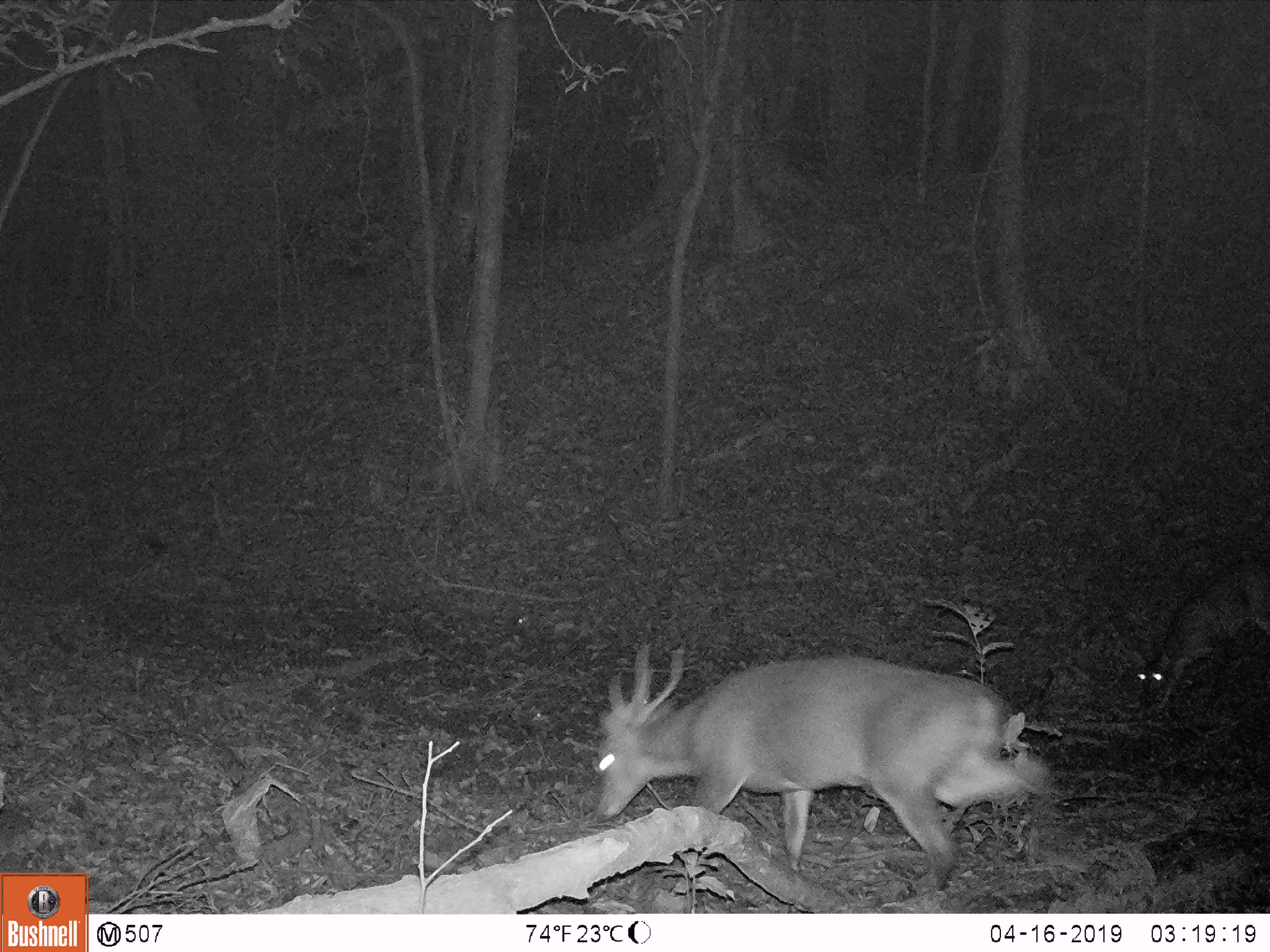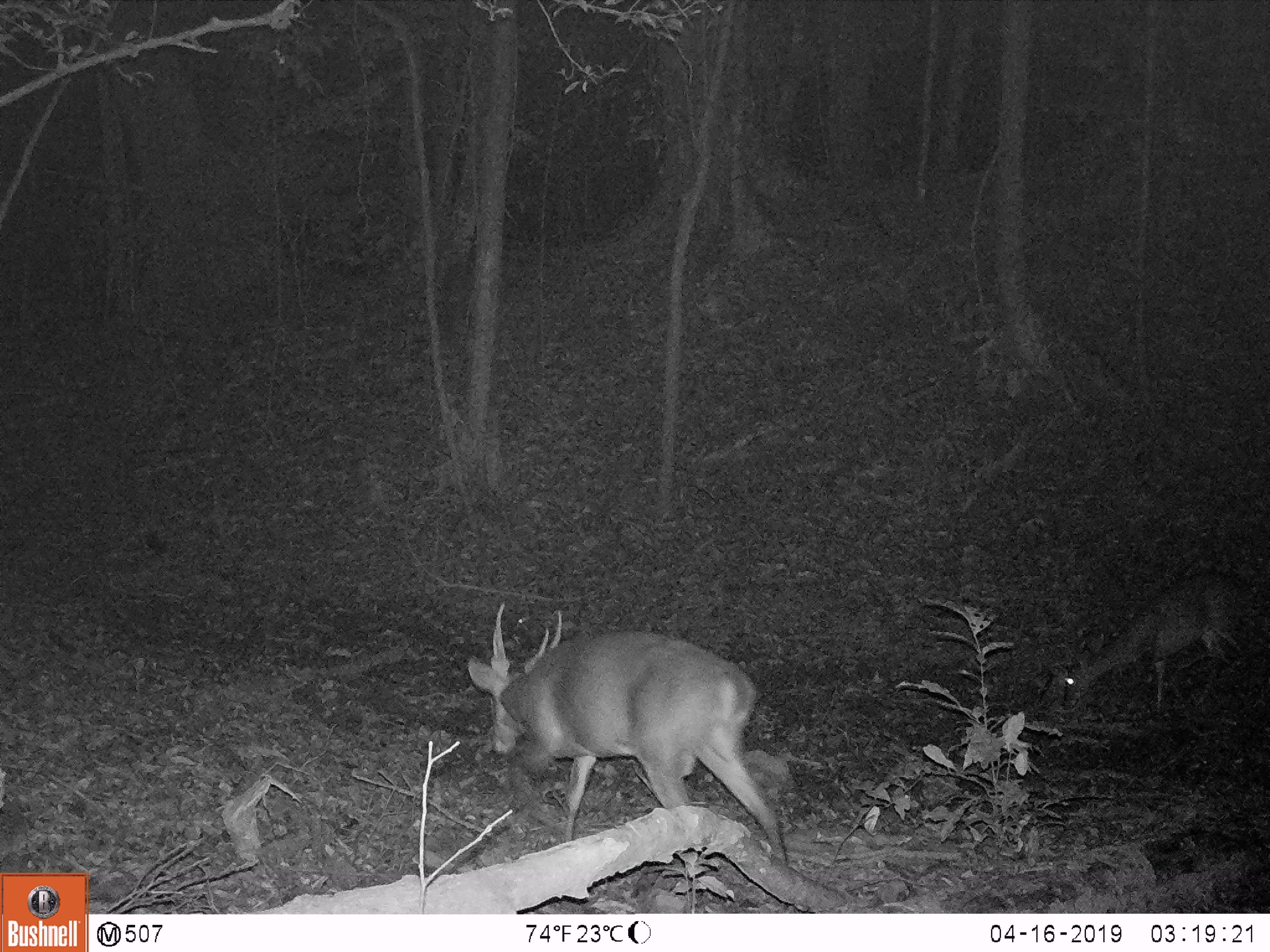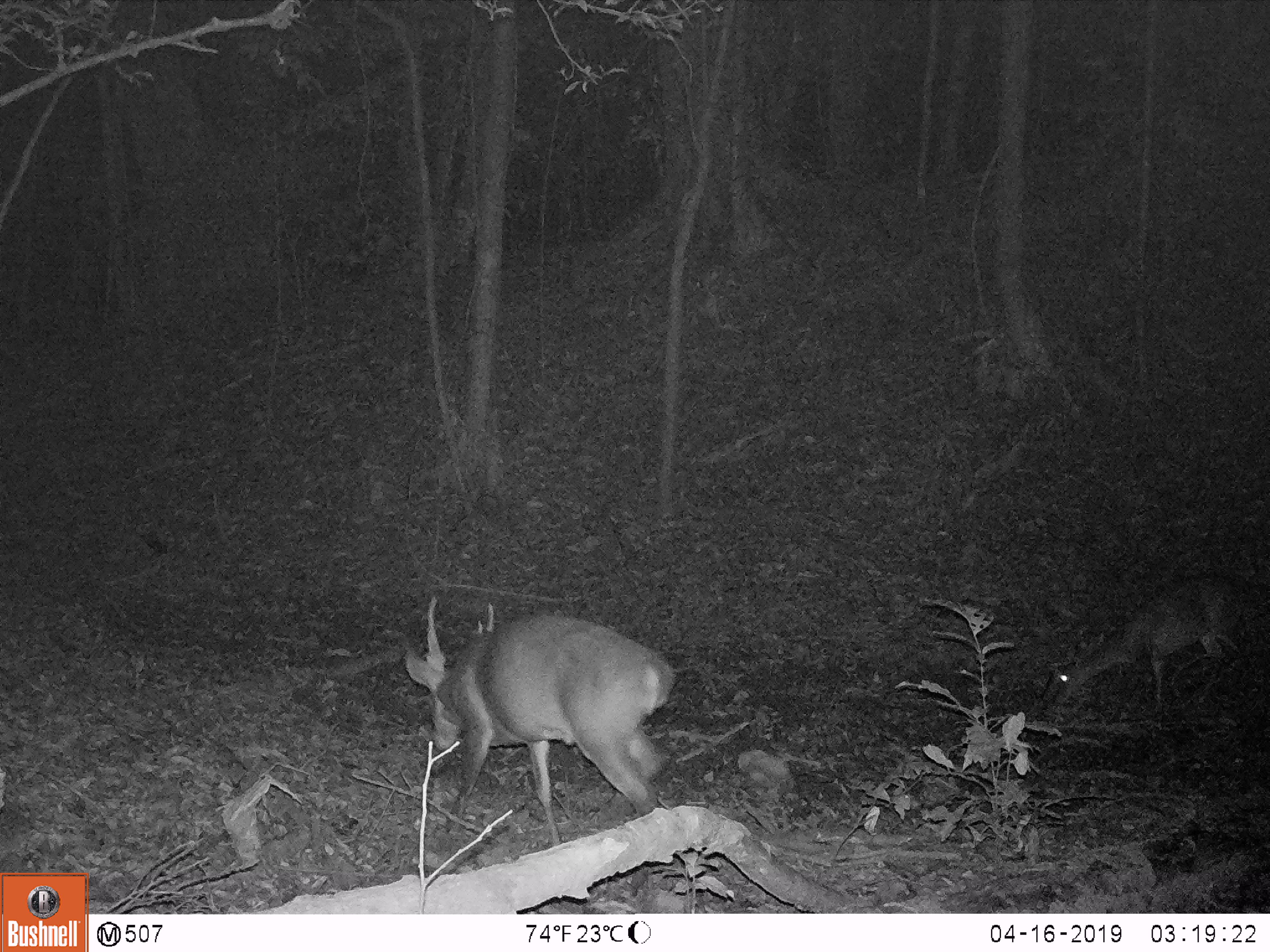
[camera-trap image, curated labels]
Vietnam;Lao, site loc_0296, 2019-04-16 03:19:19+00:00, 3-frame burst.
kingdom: Animalia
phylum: Chordata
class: Mammalia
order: Artiodactyla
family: Cervidae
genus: Muntiacus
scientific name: Muntiacus vuquangensis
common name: large-antlered muntjac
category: large antlered muntjac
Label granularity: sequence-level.